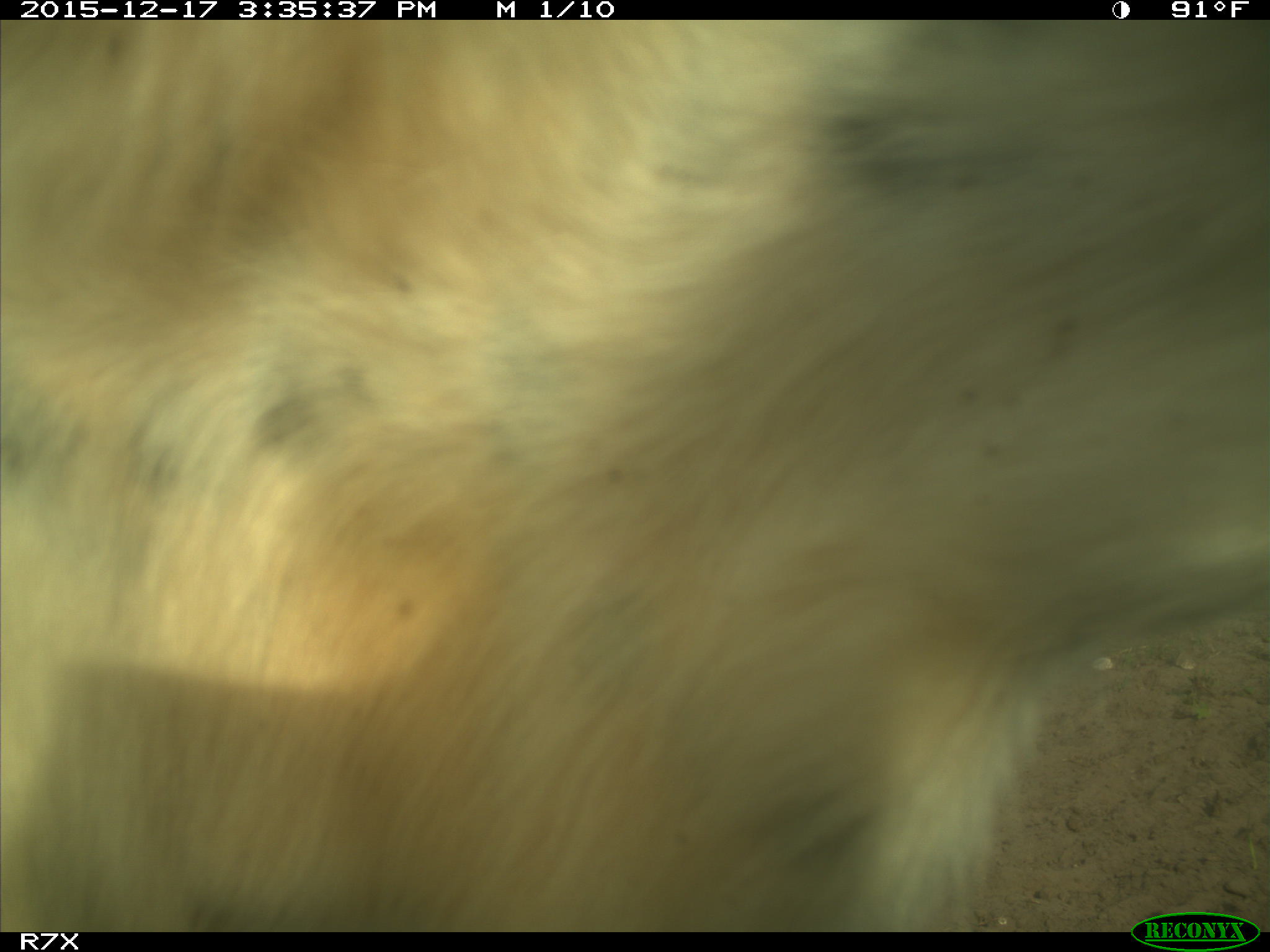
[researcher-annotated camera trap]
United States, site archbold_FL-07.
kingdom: Animalia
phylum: Chordata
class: Mammalia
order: Artiodactyla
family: Bovidae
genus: Bos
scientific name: Bos taurus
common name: domestic cow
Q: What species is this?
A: Bos taurus (domestic cow).